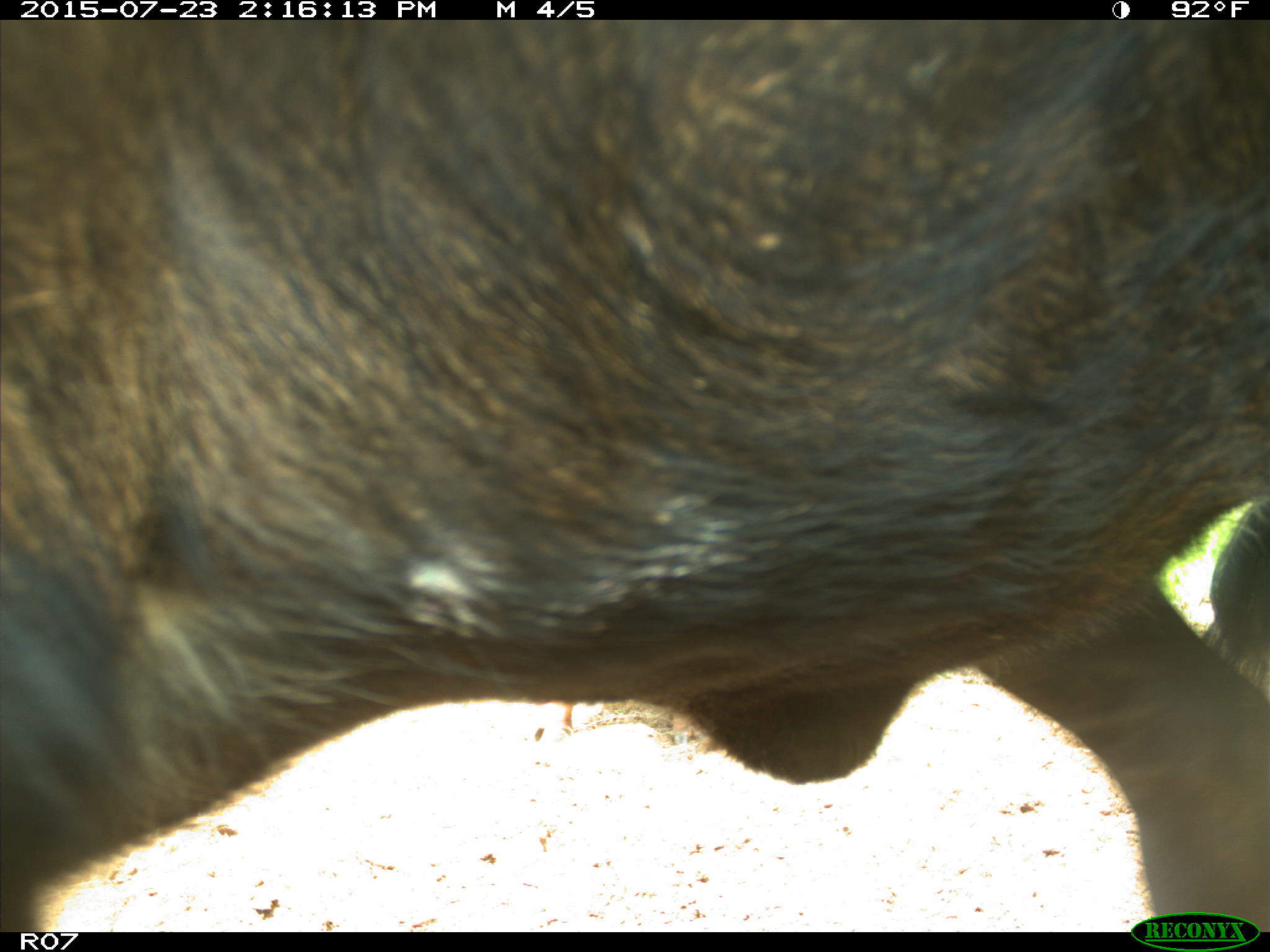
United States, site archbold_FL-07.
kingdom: Animalia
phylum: Chordata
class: Mammalia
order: Artiodactyla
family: Bovidae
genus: Bos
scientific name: Bos taurus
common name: domestic cow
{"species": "Bos taurus (domestic cow)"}